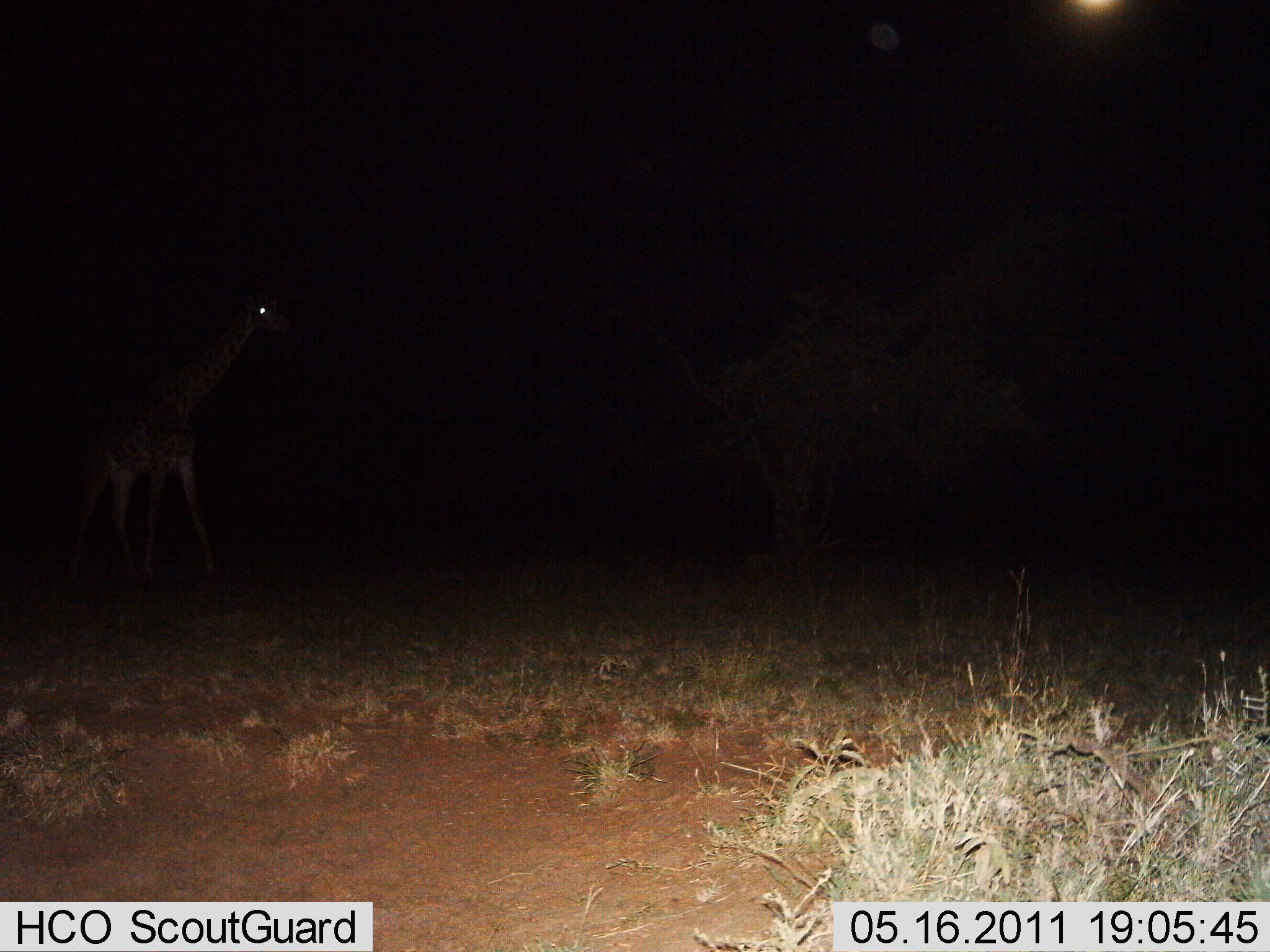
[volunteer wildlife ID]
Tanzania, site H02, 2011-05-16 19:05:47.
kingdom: Animalia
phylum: Chordata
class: Mammalia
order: Artiodactyla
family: Giraffidae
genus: Giraffa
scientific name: Giraffa camelopardalis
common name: giraffe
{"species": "giraffe (Giraffa camelopardalis)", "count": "1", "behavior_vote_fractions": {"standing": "46%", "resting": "0%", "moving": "69%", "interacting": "8%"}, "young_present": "0%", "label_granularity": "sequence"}